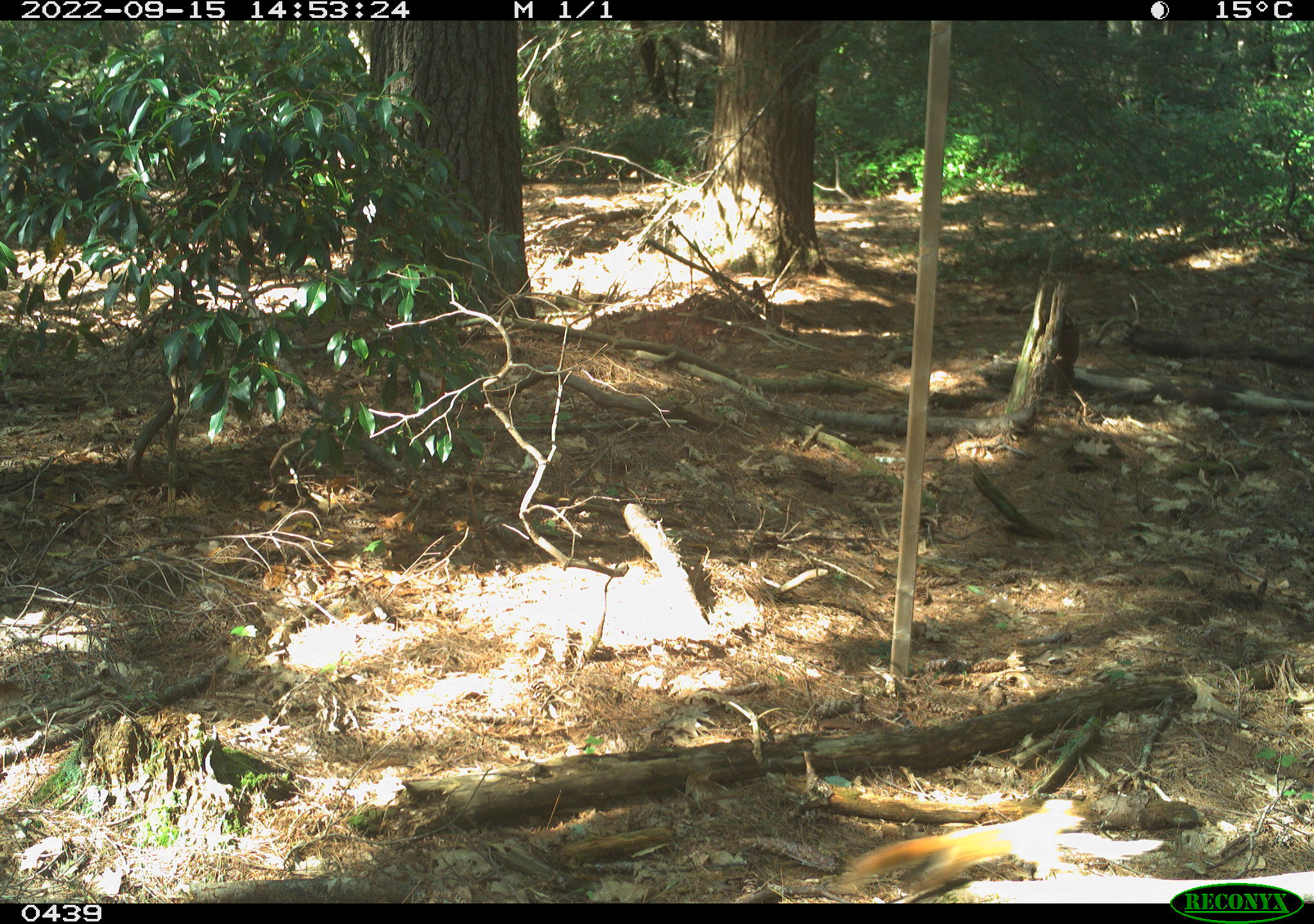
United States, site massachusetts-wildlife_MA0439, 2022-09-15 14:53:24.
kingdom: Animalia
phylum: Chordata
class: Mammalia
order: Rodentia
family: Sciuridae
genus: Tamiasciurus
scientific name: Tamiasciurus hudsonicus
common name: red squirrel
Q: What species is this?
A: Red squirrel (Tamiasciurus hudsonicus).